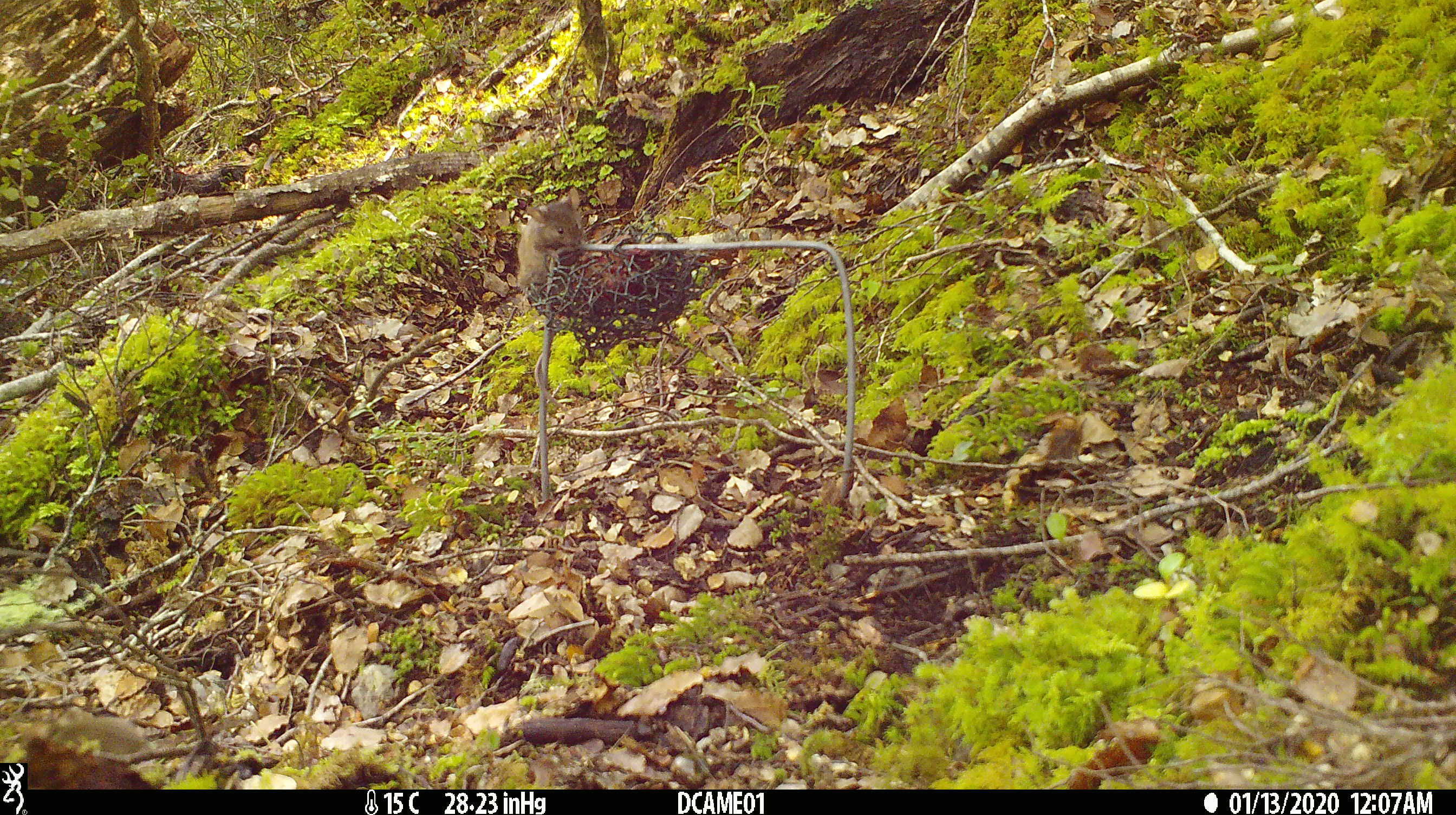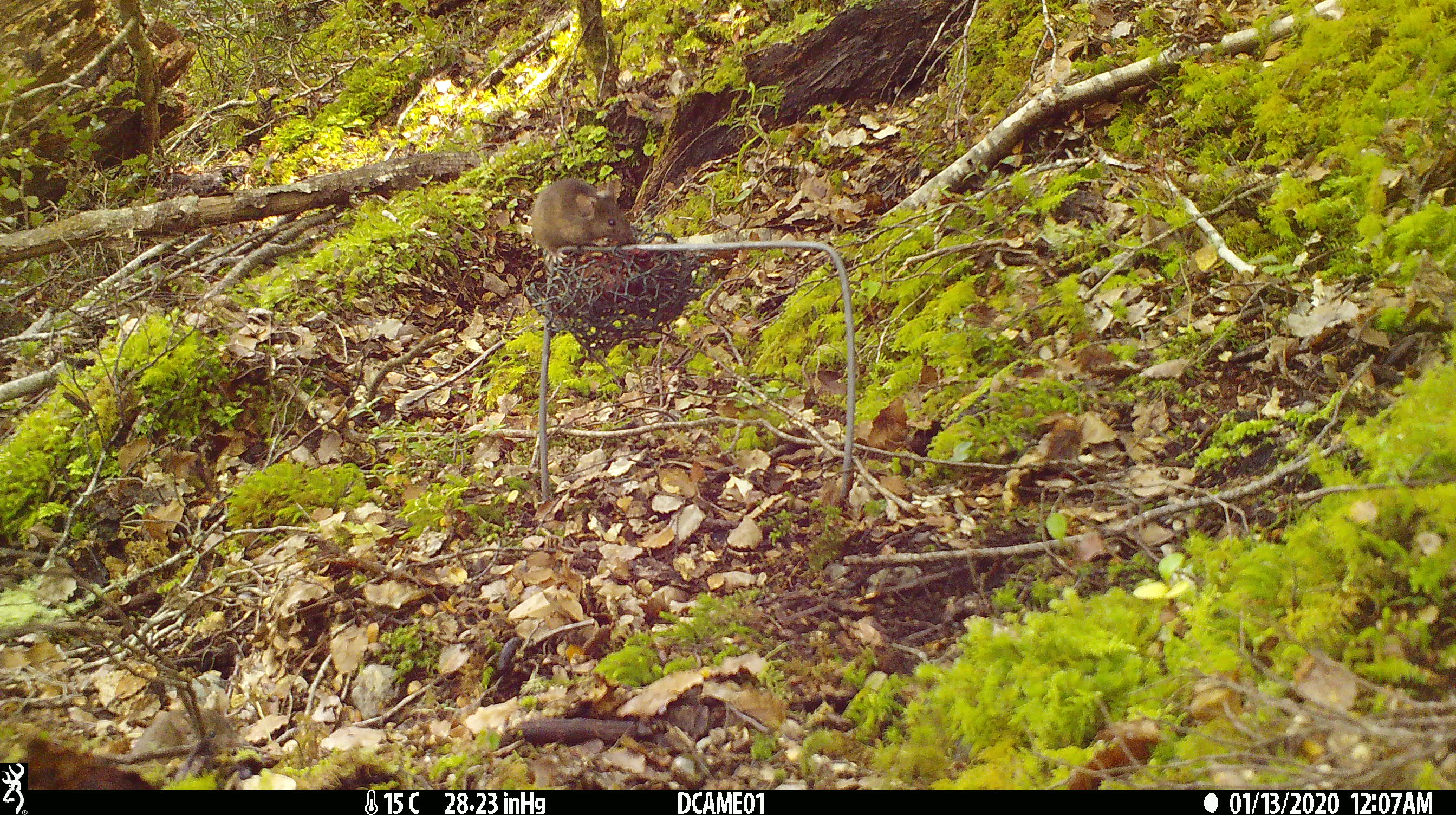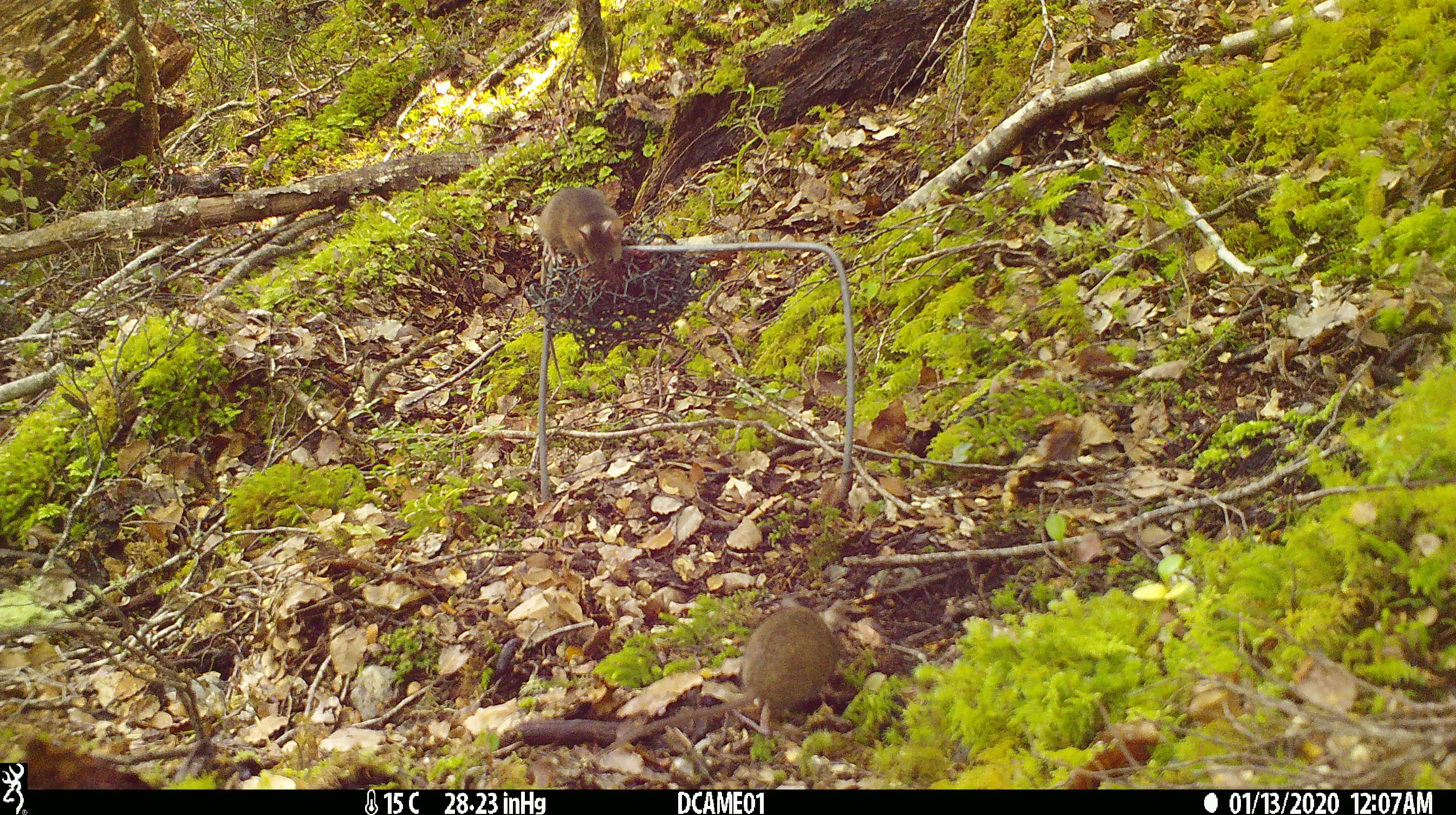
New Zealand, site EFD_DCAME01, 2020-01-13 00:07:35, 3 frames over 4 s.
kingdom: Animalia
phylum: Chordata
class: Mammalia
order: Rodentia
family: Muridae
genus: Mus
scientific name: Mus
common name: mouse